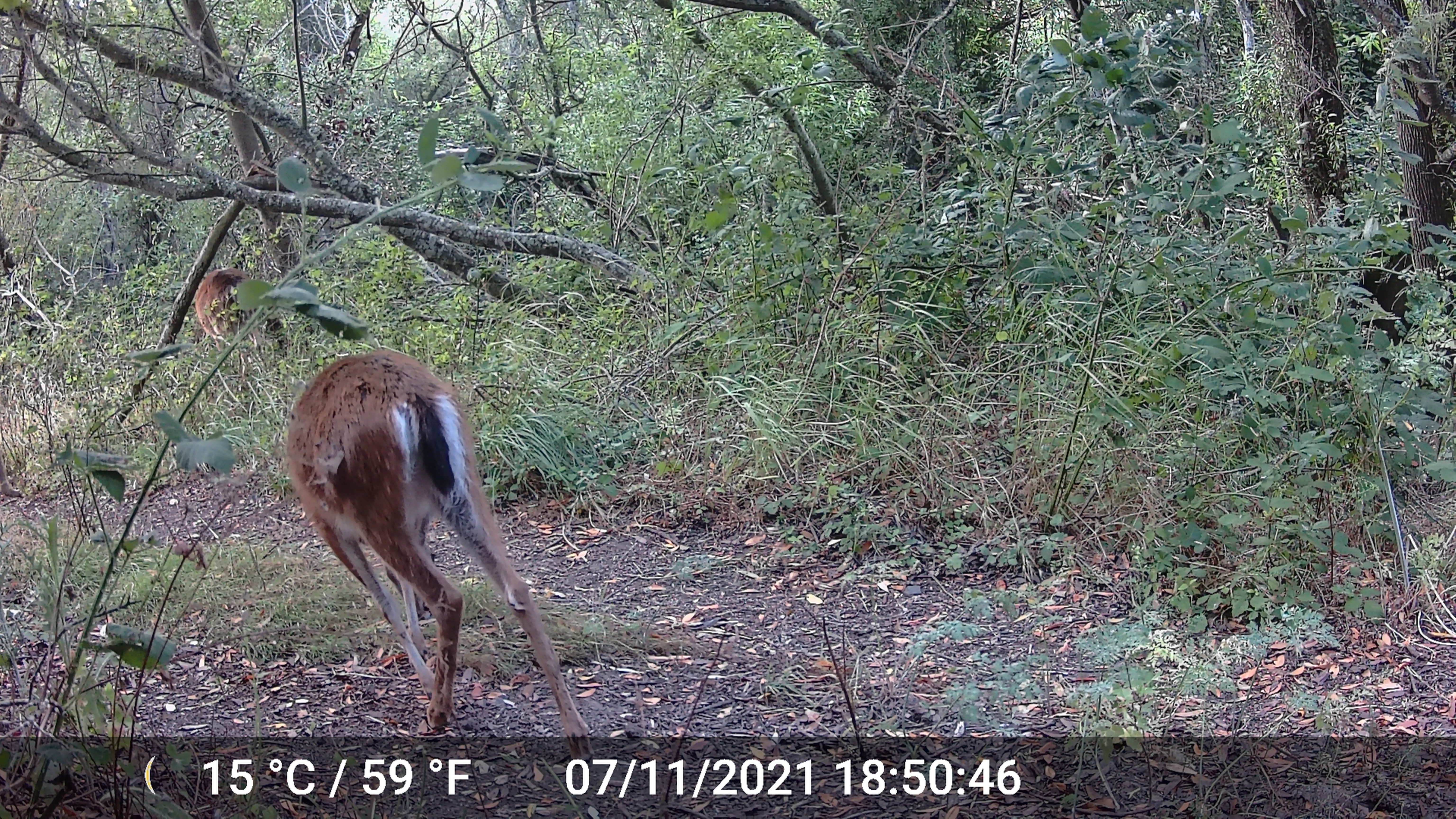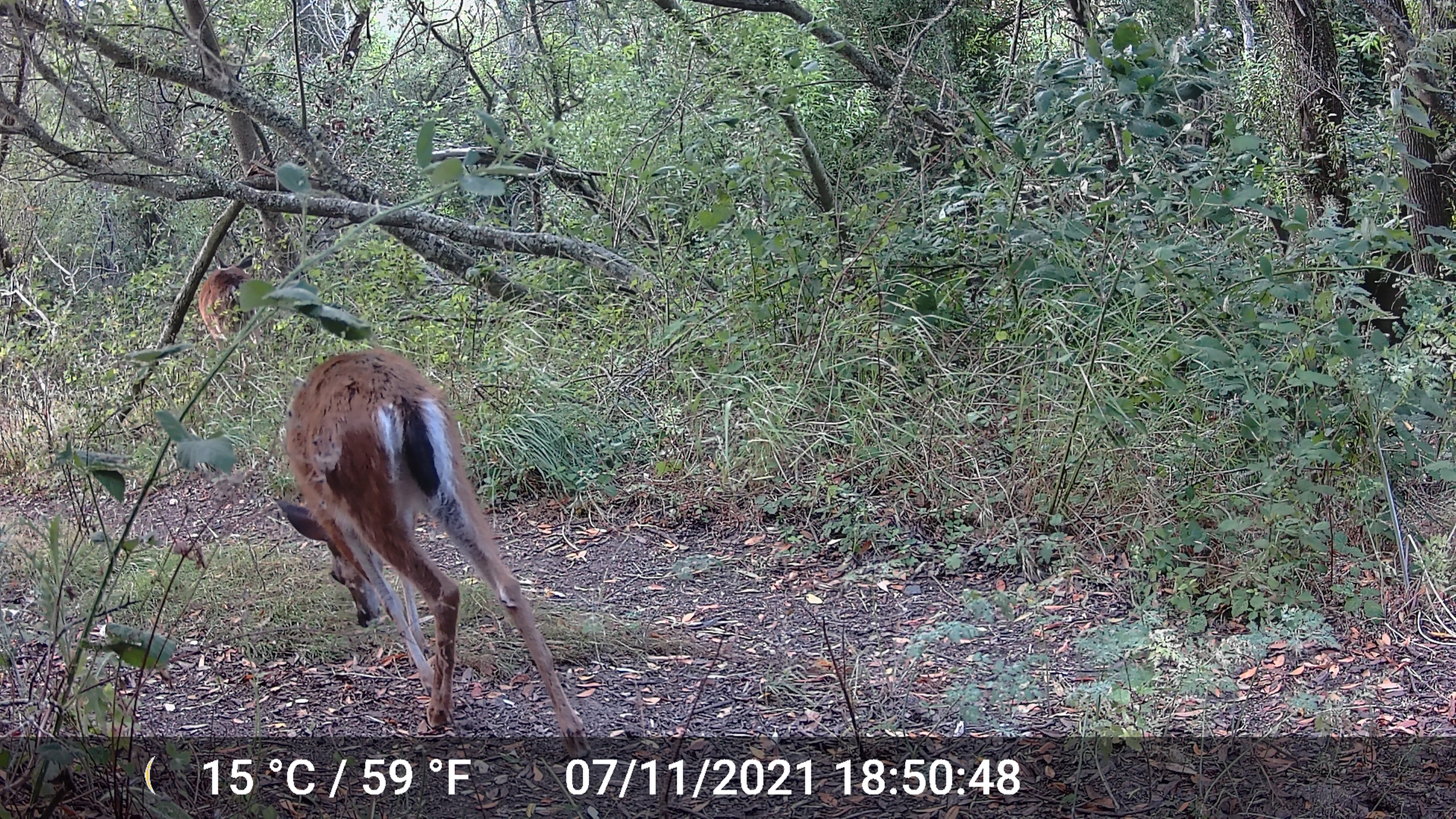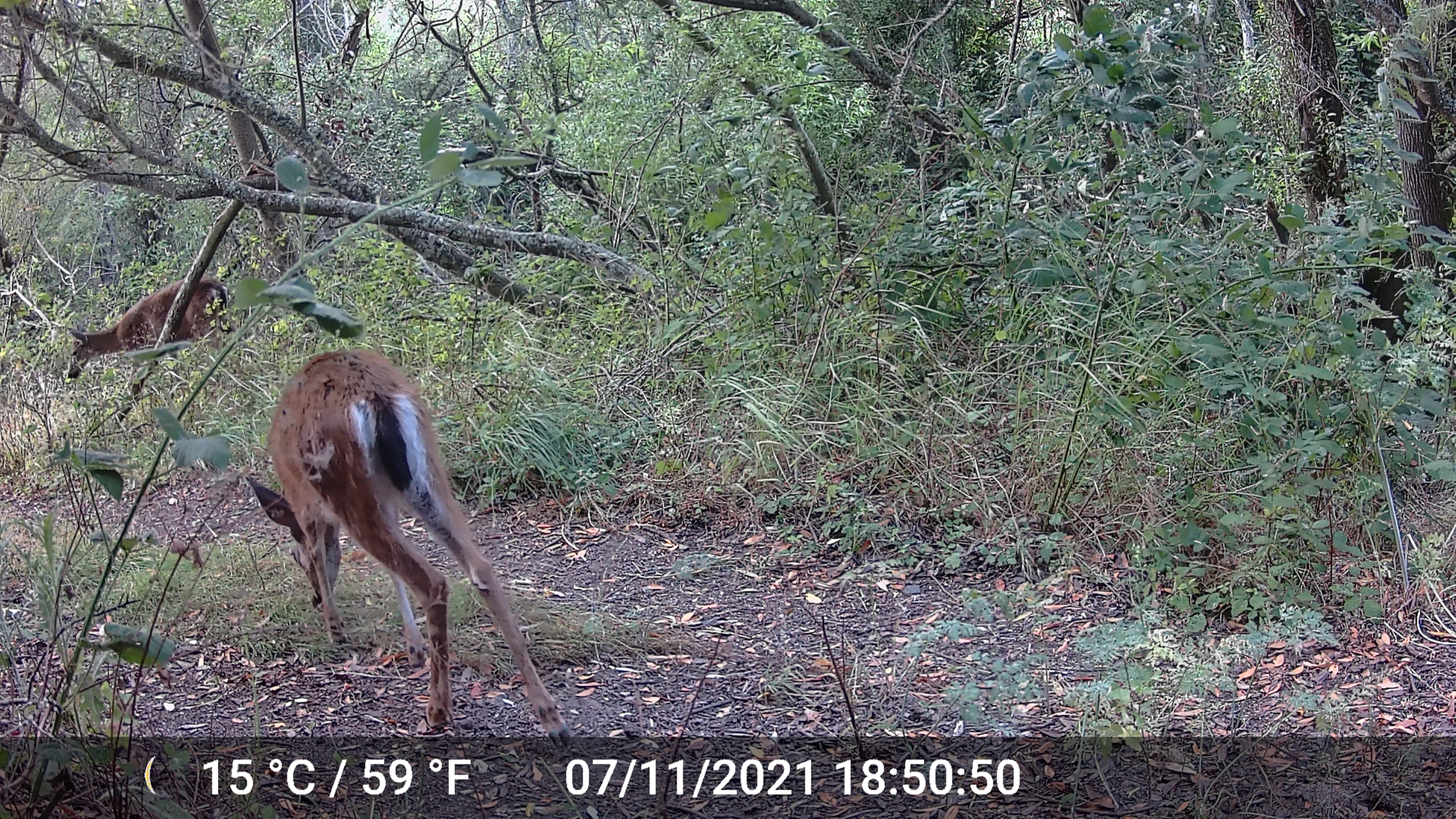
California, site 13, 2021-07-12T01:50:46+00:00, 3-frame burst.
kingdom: Animalia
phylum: Chordata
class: Mammalia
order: Artiodactyla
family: Cervidae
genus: Odocoileus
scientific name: Odocoileus hemionus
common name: mule deer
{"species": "mule deer (Odocoileus hemionus)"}